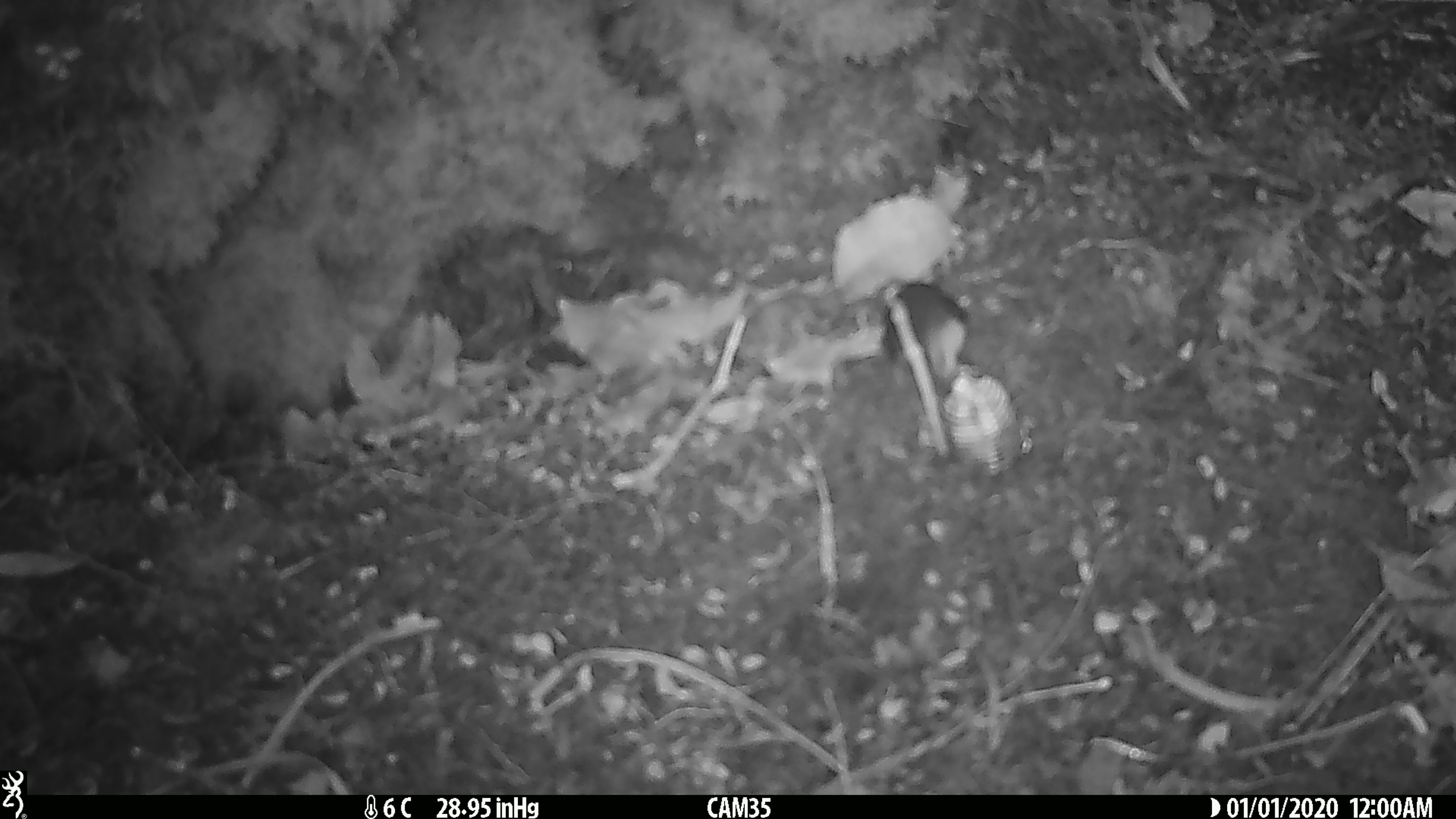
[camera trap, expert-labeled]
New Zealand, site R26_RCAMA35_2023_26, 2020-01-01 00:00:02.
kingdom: Animalia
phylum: Chordata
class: Aves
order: Passeriformes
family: Acanthisittidae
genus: Acanthisitta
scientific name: Acanthisitta chloris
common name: rifleman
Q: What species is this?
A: Rifleman (Acanthisitta chloris).